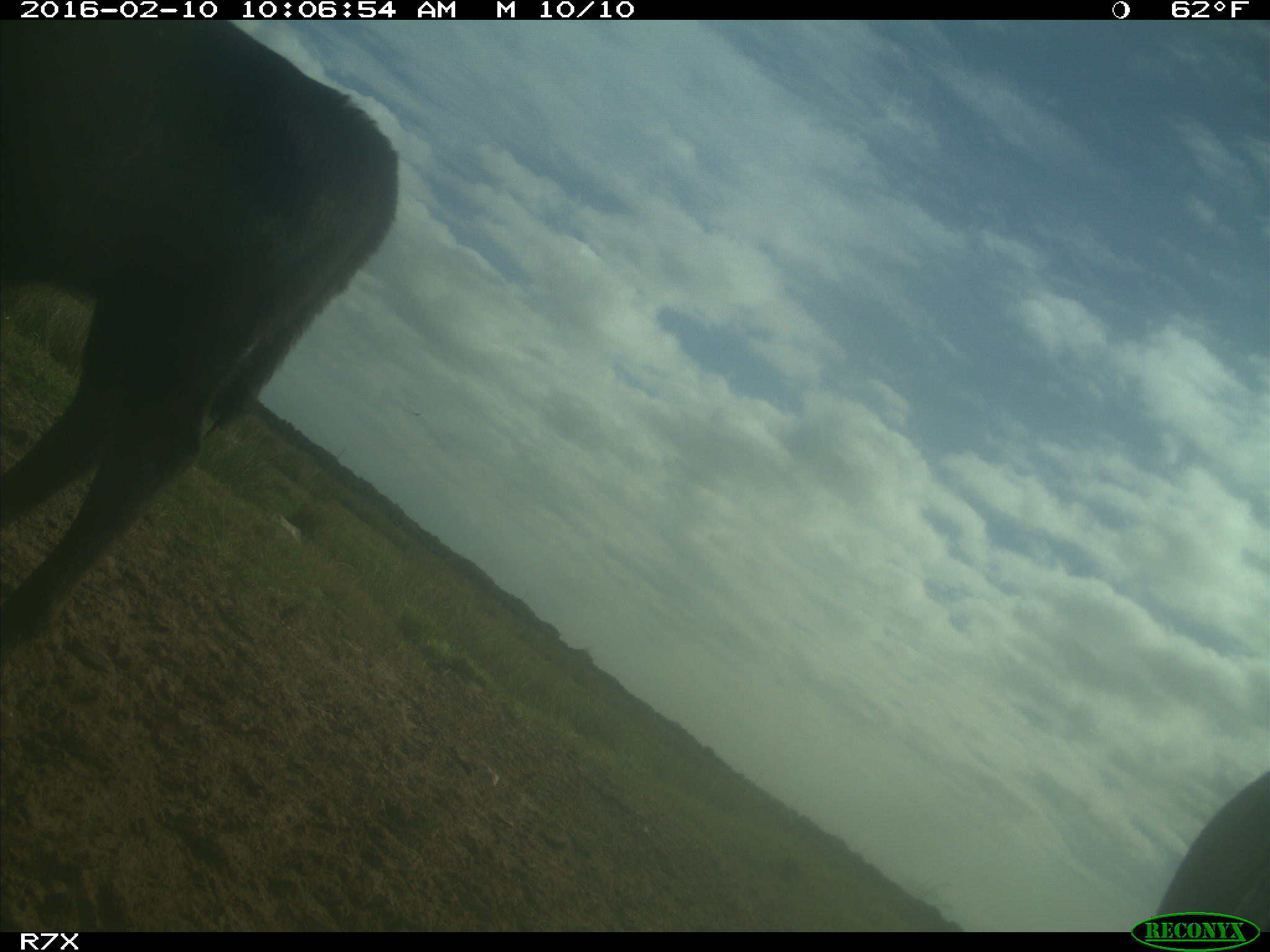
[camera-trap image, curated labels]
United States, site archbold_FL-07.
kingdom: Animalia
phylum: Chordata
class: Mammalia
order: Artiodactyla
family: Bovidae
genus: Bos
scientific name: Bos taurus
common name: domestic cow